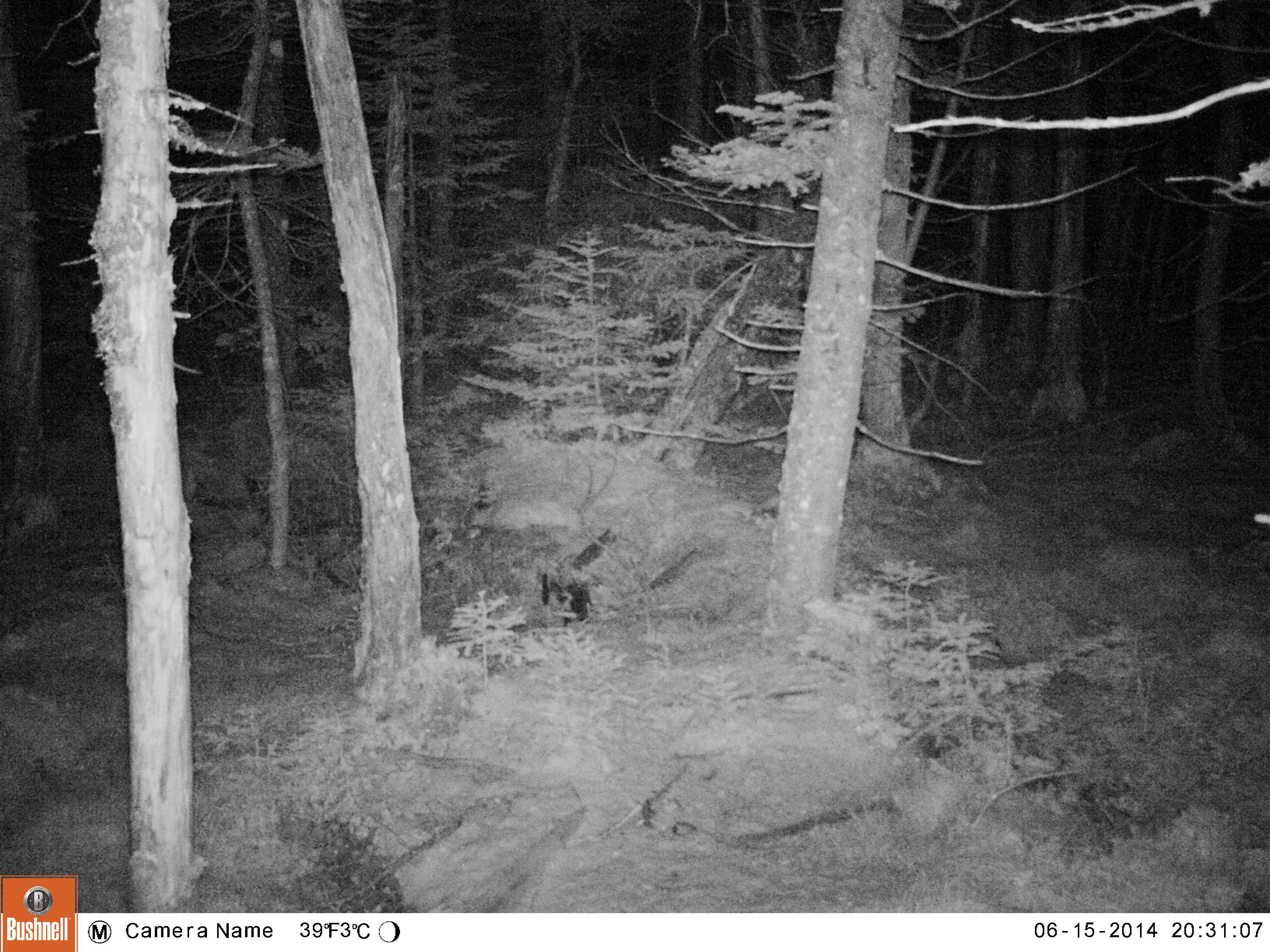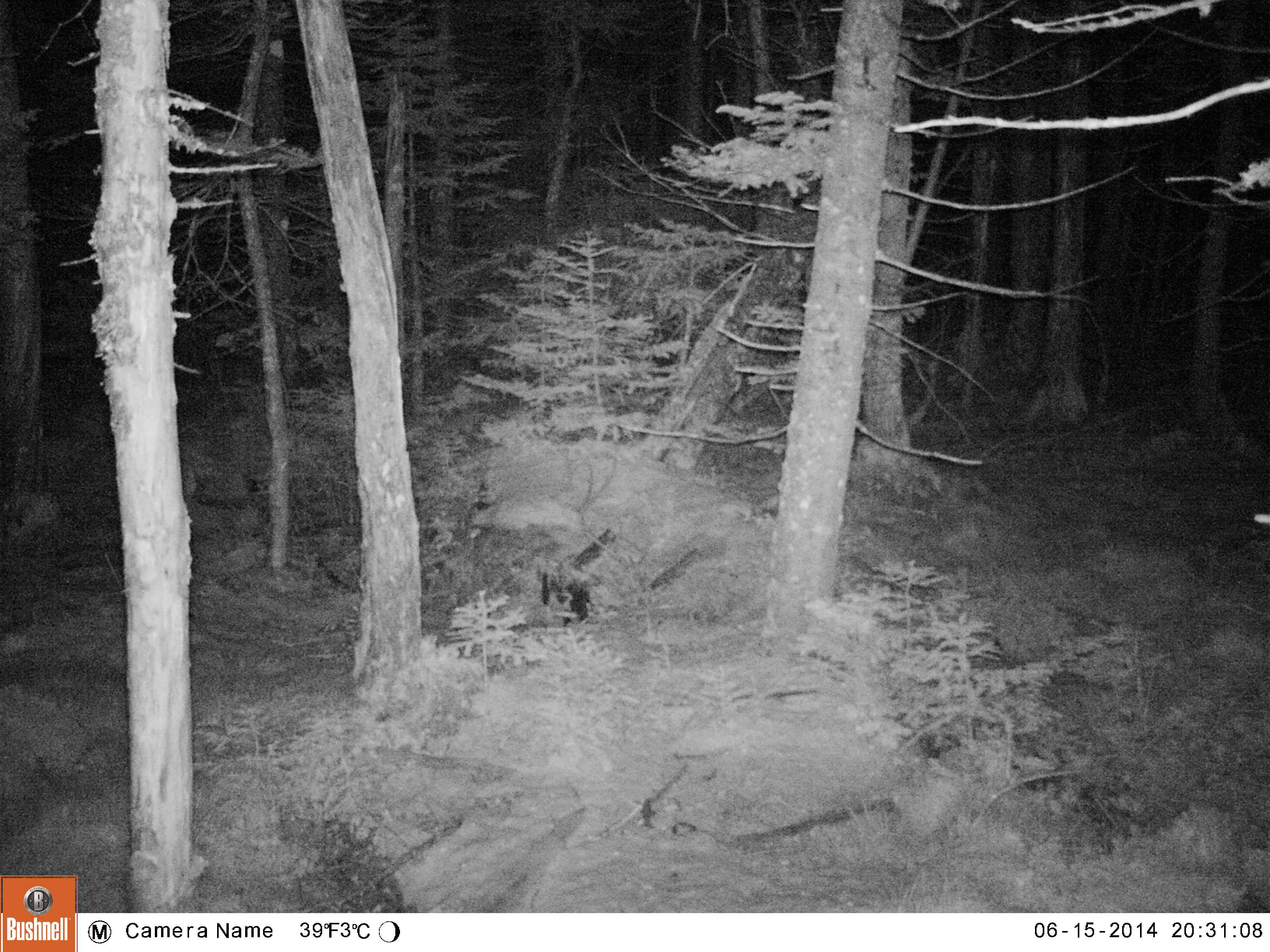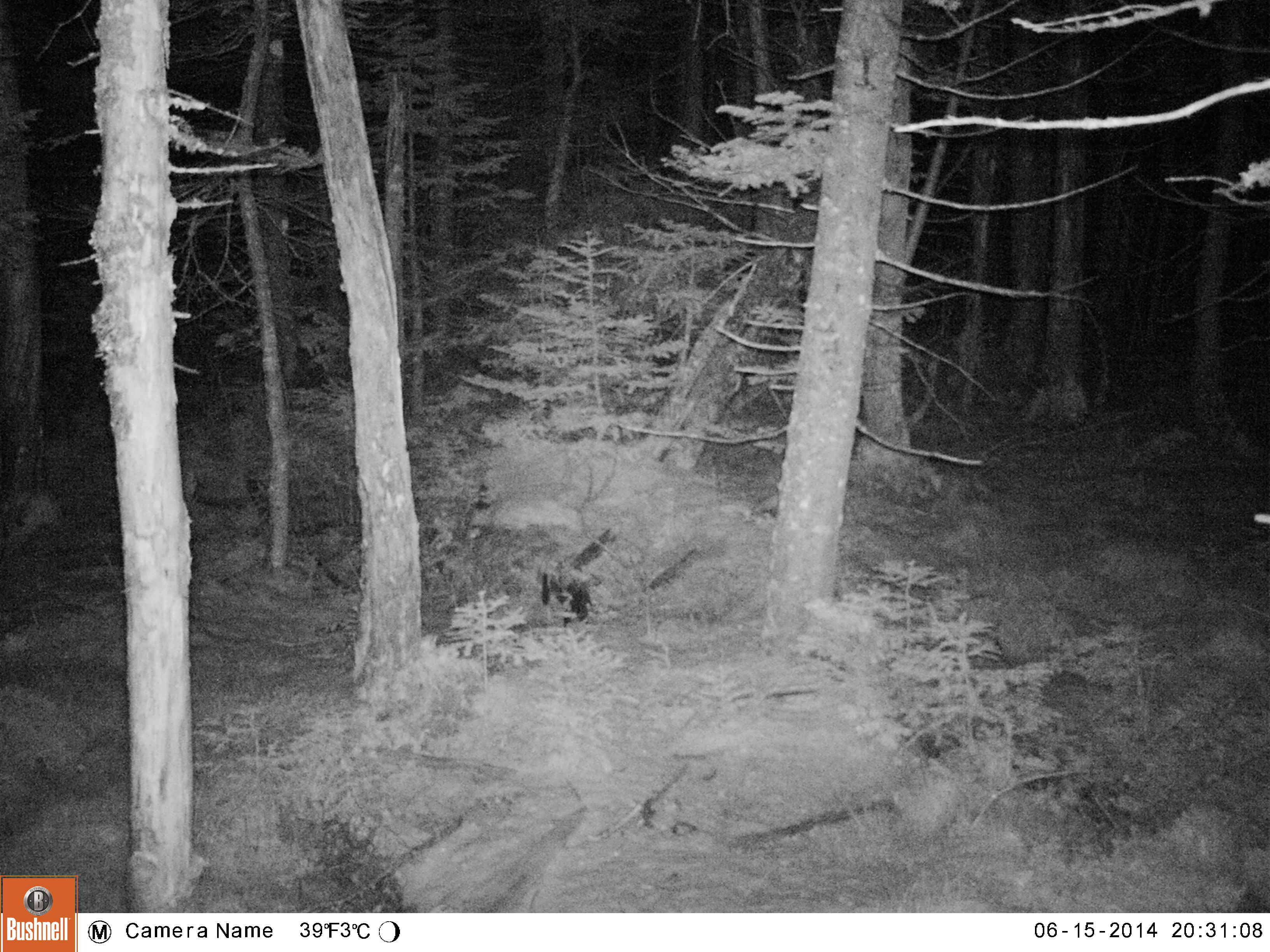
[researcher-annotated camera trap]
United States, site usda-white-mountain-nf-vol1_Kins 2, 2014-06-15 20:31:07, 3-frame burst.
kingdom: Animalia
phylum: Chordata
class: Mammalia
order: Lagomorpha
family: Leporidae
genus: Lepus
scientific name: Lepus americanus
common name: snowshoe hare